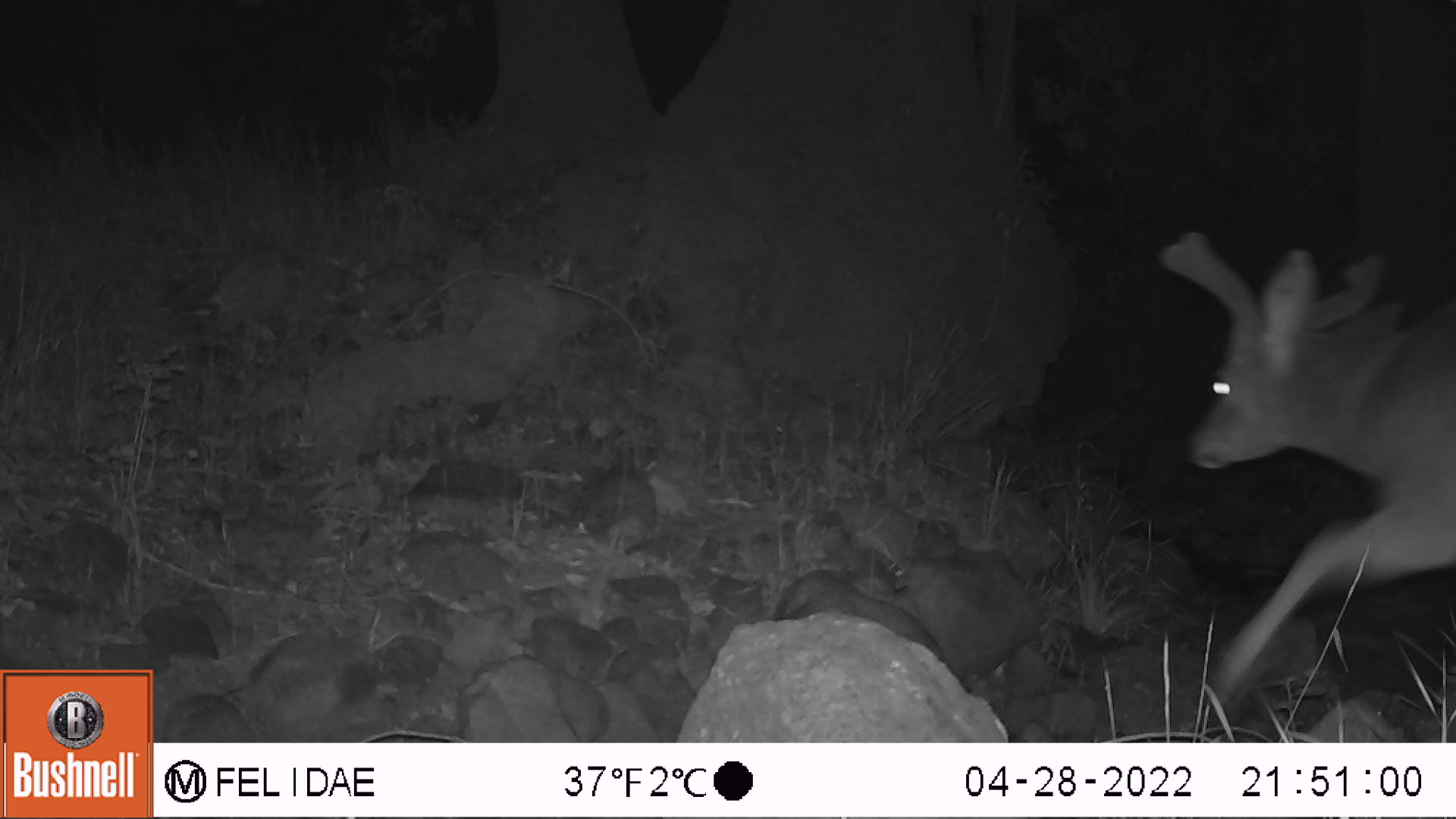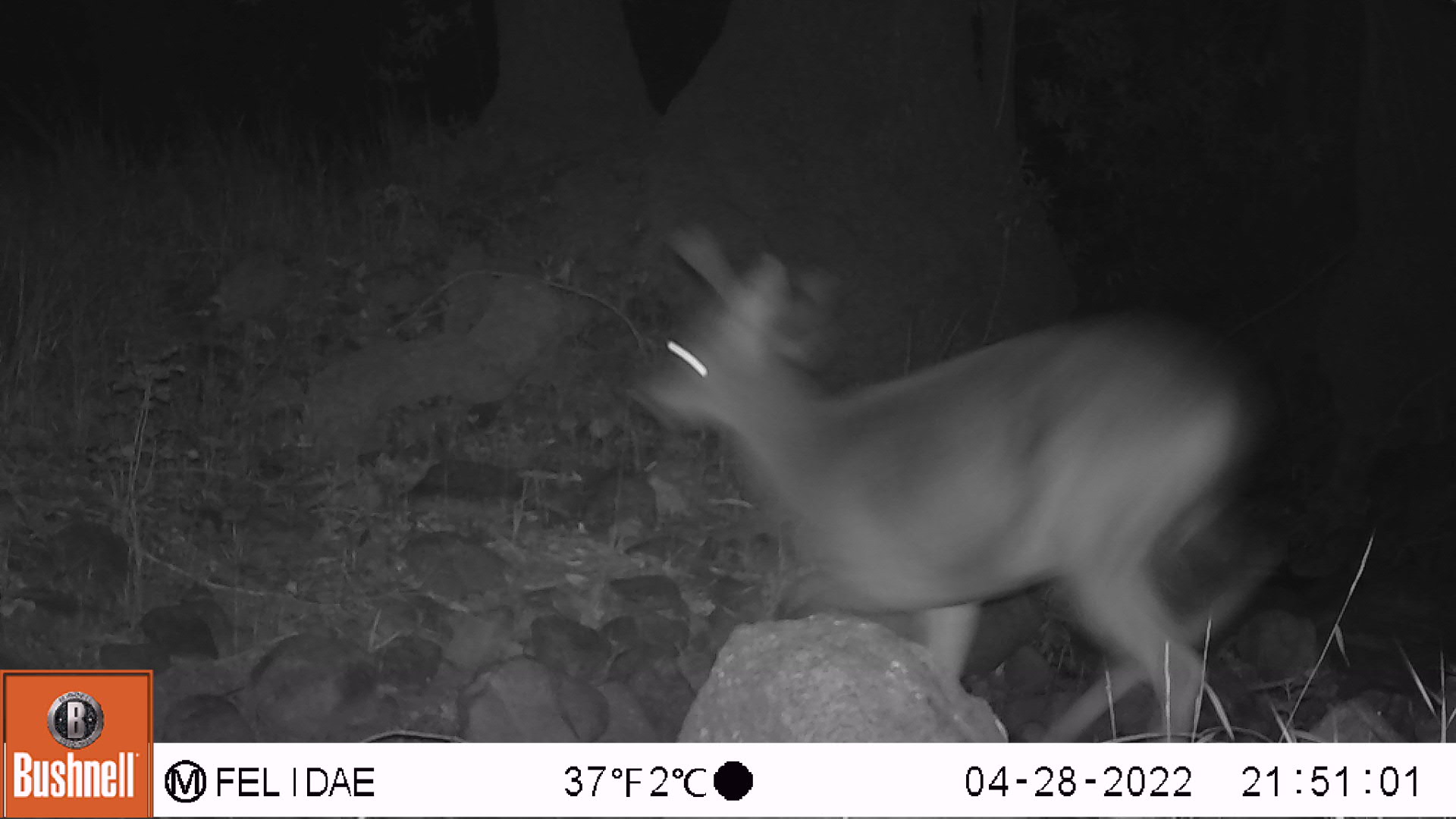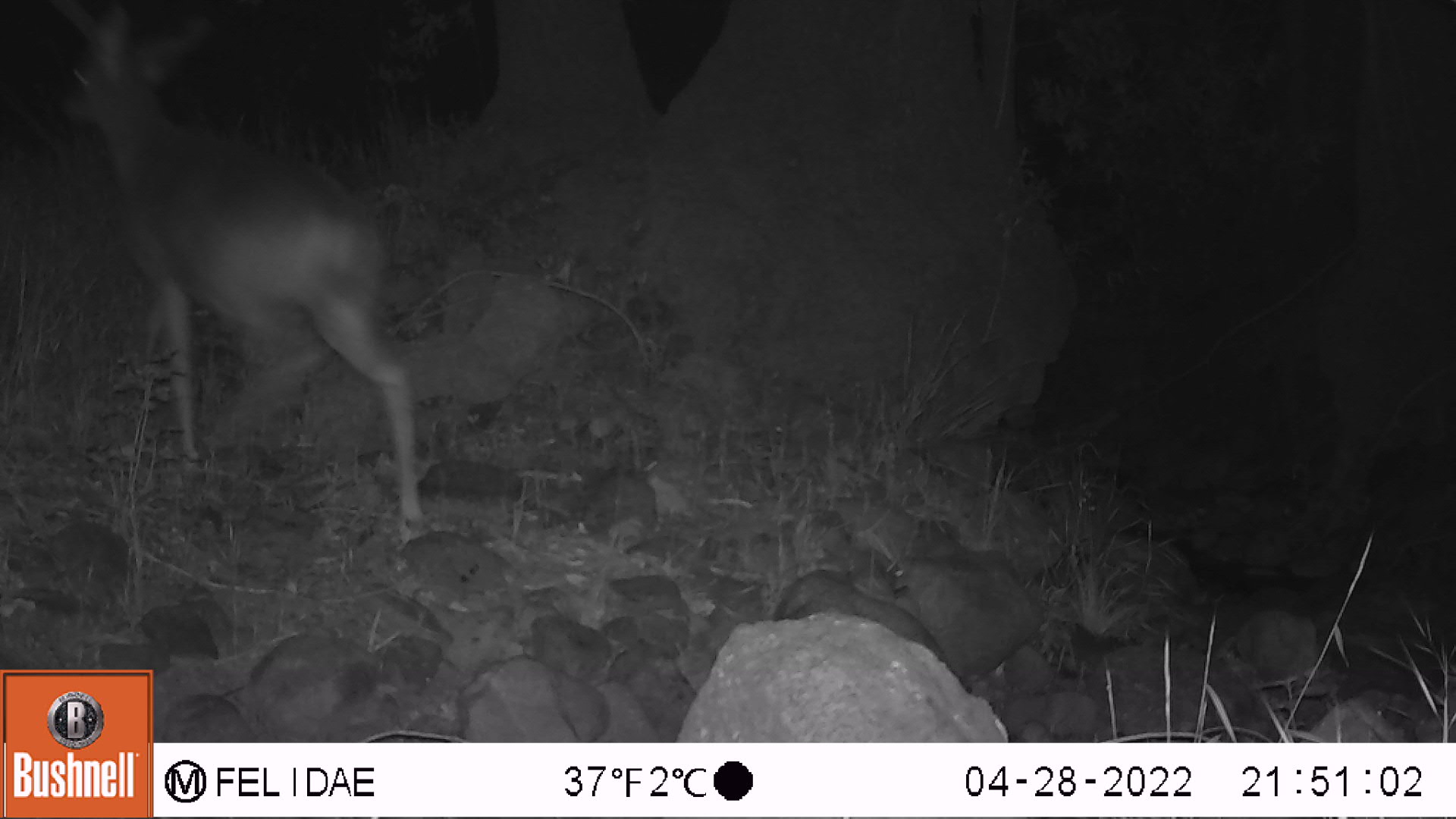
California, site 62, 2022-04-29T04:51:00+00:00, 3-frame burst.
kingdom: Animalia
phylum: Chordata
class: Mammalia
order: Artiodactyla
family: Cervidae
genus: Odocoileus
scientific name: Odocoileus hemionus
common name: mule deer